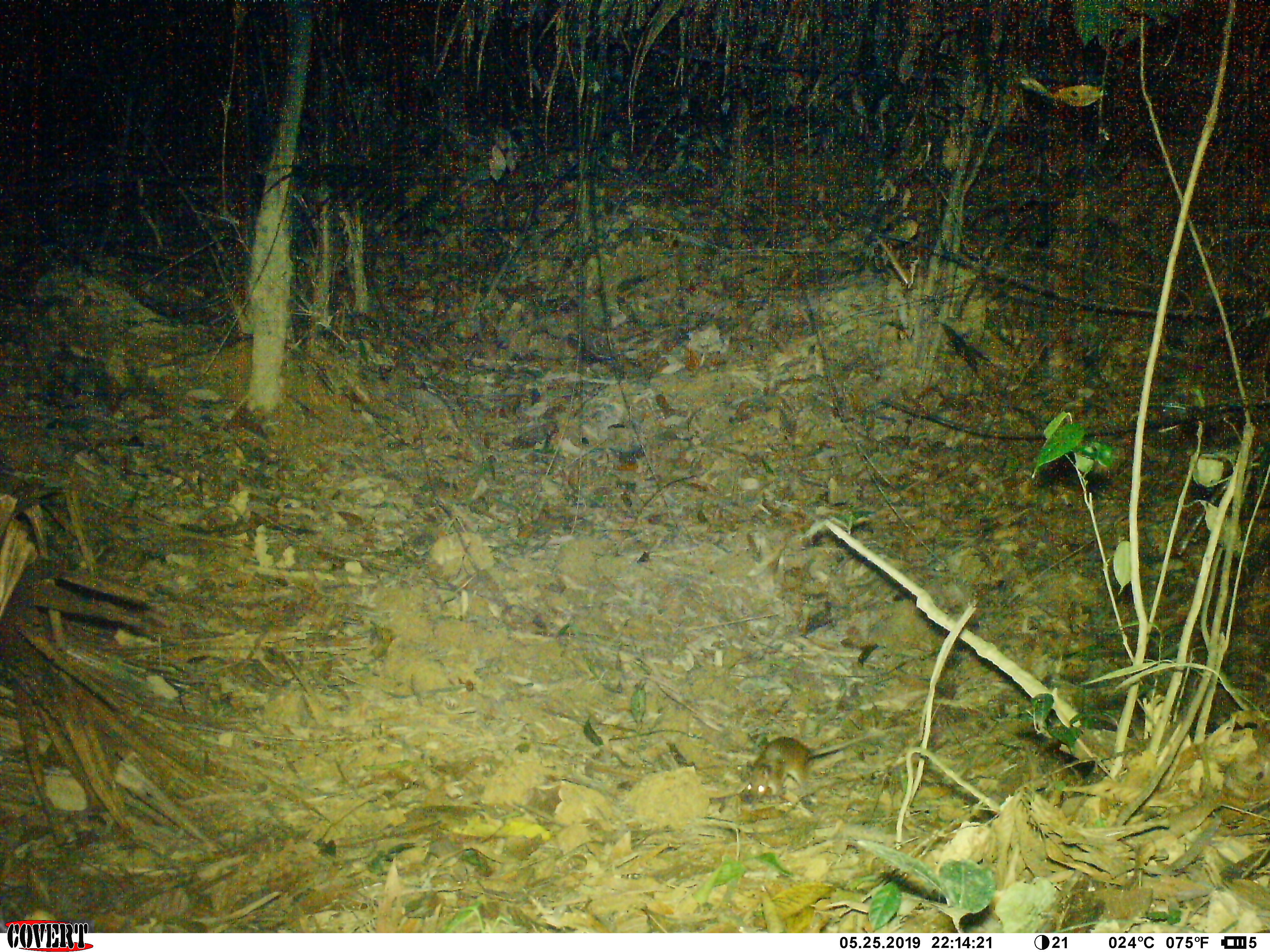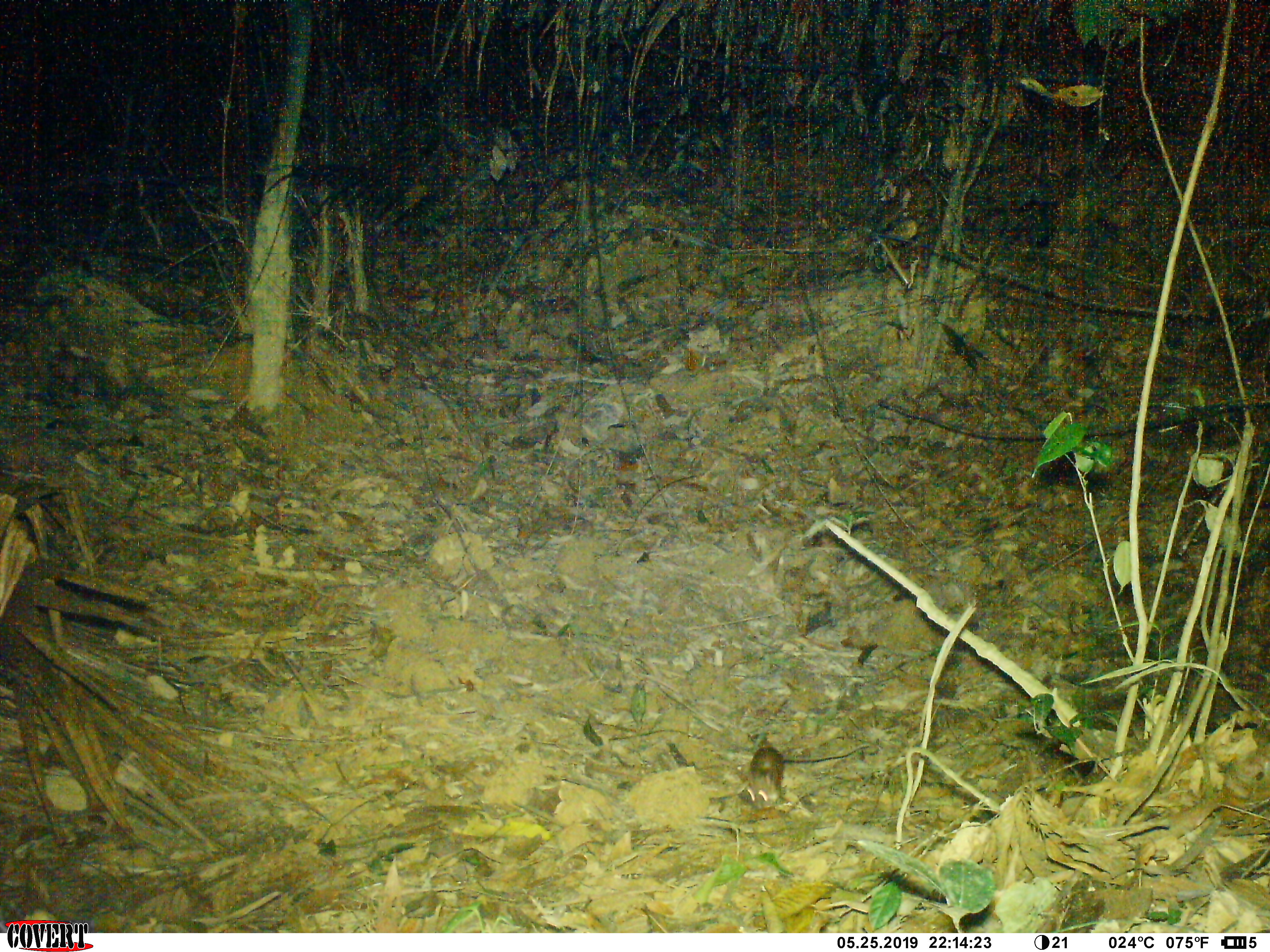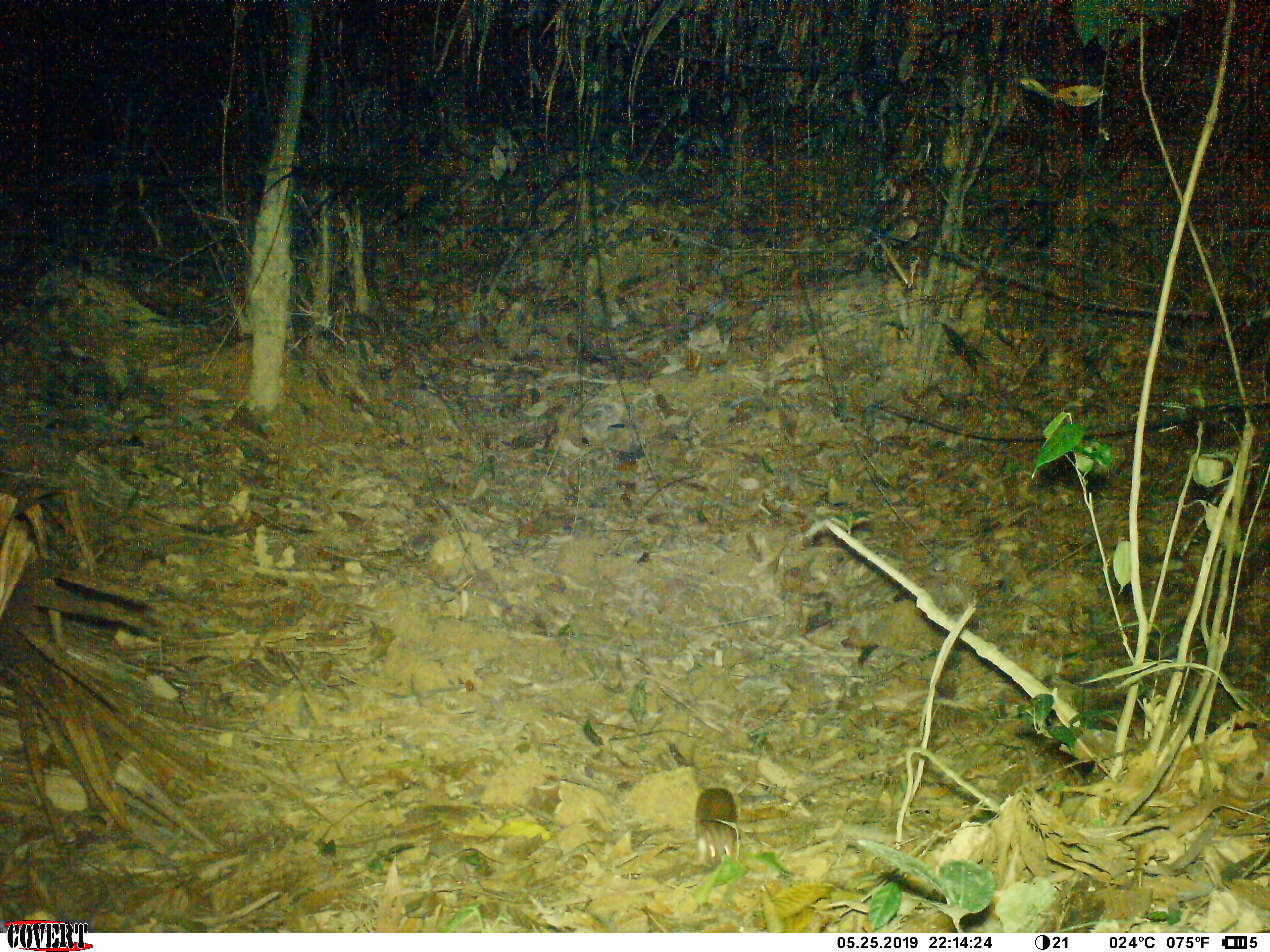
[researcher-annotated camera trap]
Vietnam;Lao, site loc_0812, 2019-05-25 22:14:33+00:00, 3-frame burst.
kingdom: Animalia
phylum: Chordata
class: Mammalia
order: Rodentia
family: Muridae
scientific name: Muridae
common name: old-world mice and rats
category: unidentified murid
Unidentified murid (old-world mice and rats) (Muridae). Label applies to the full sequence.